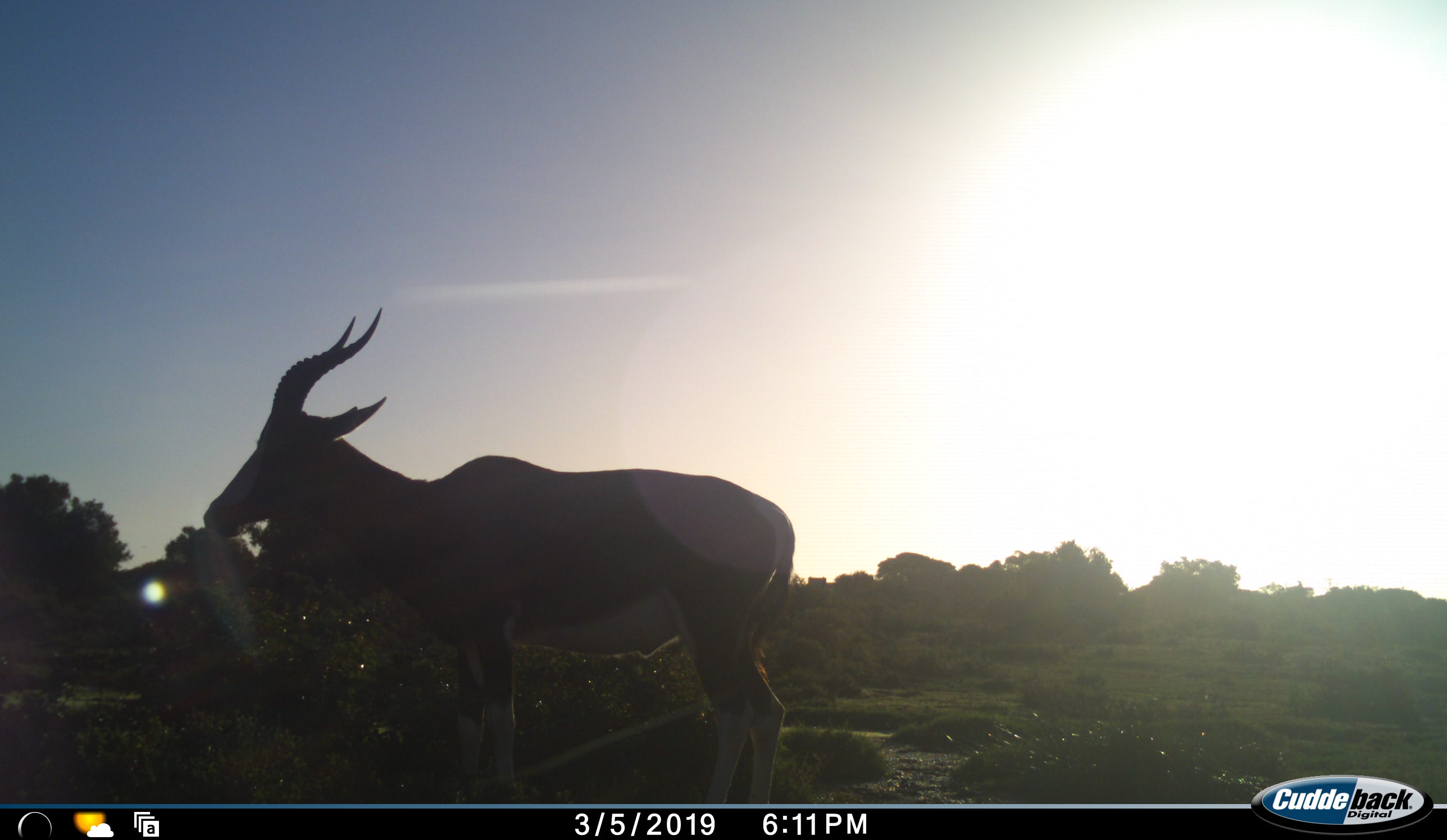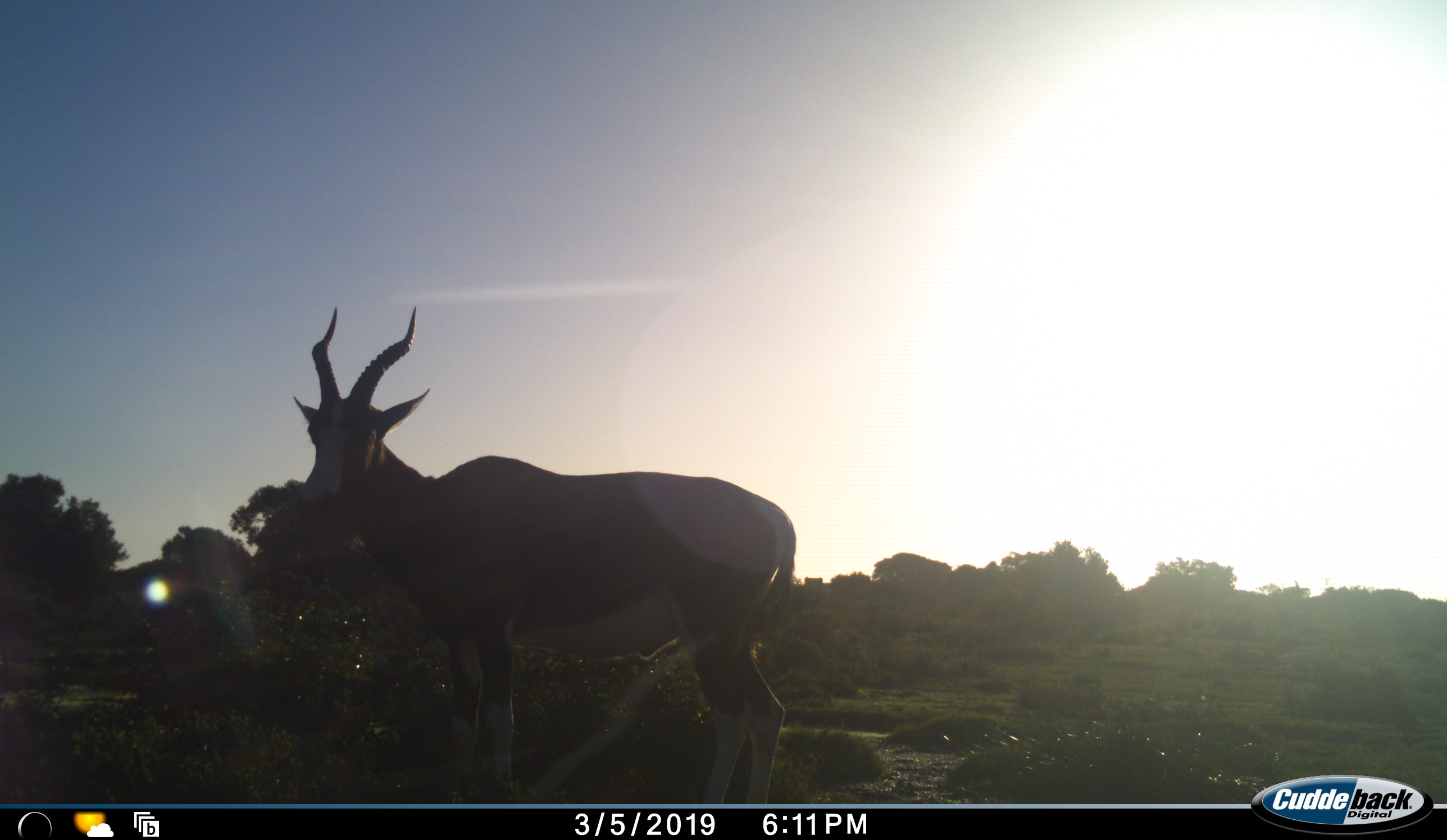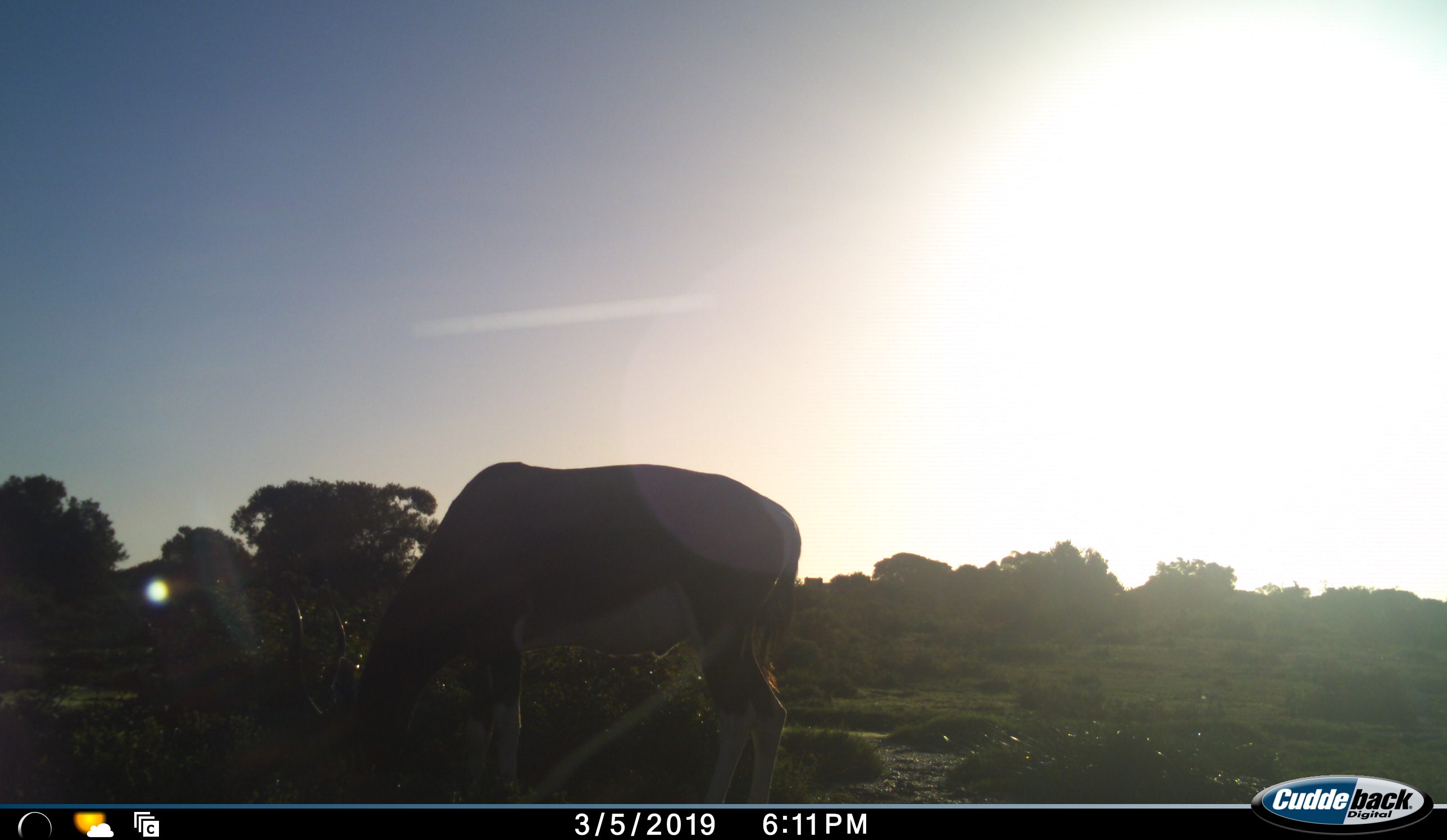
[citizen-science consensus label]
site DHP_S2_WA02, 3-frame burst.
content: unidentified animal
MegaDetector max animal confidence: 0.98